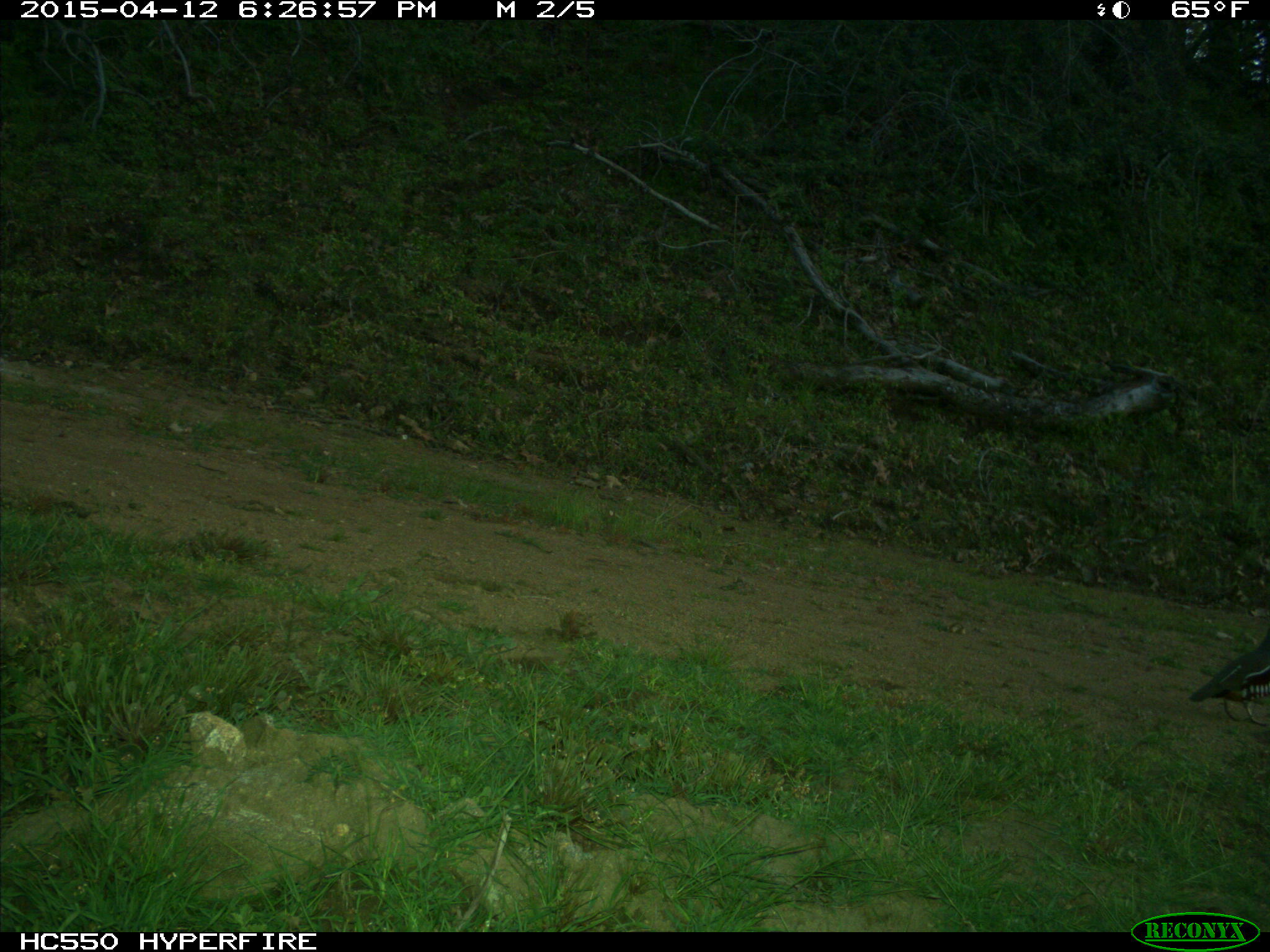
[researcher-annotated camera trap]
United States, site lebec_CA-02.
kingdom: Animalia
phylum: Chordata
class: Aves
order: Galliformes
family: Odontophoridae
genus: Callipepla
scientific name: Callipepla californica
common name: california quail